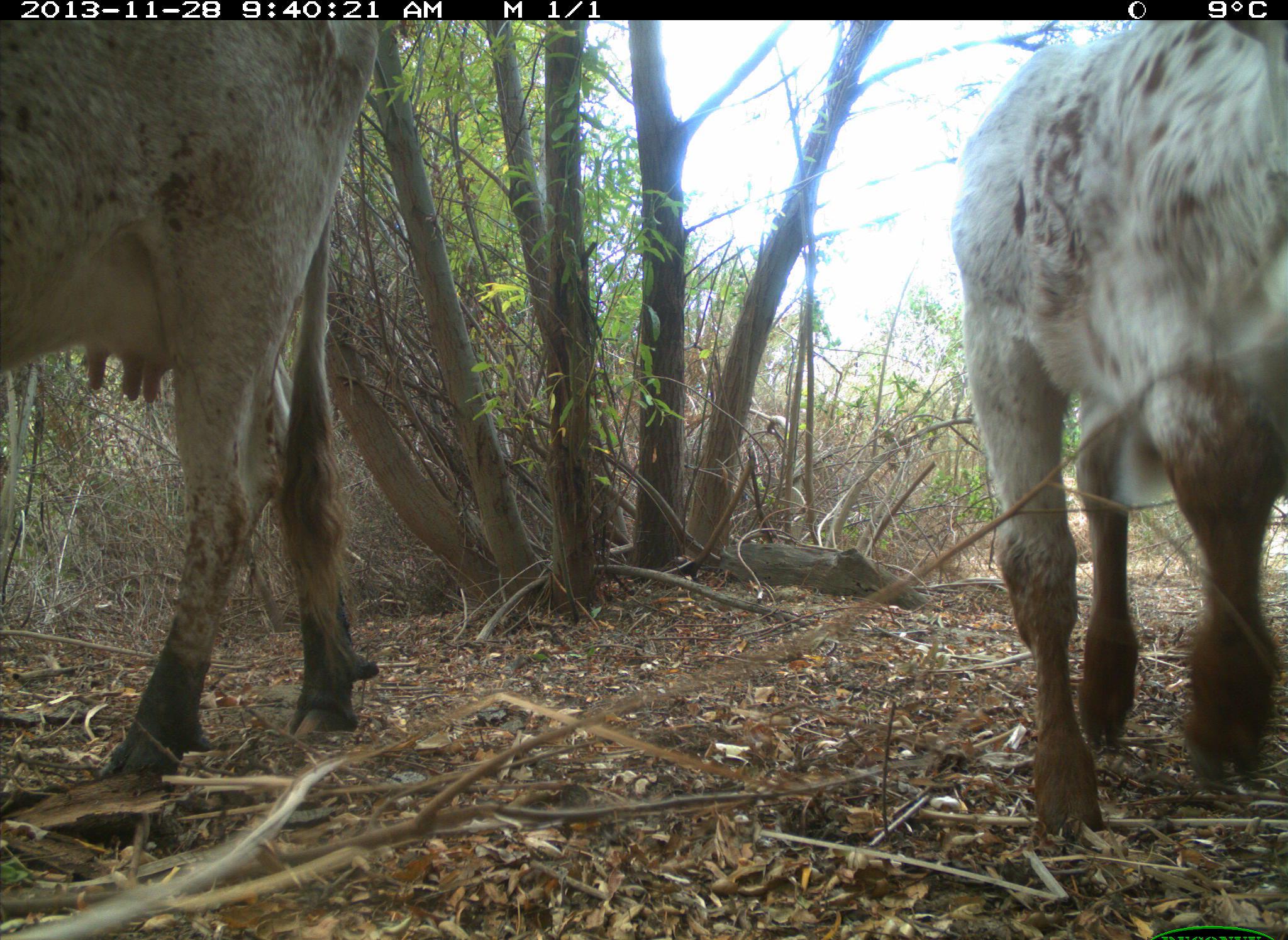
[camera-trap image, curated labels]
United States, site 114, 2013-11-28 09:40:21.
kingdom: Animalia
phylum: Chordata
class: Mammalia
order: Artiodactyla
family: Bovidae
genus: Bos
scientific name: Bos taurus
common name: cow